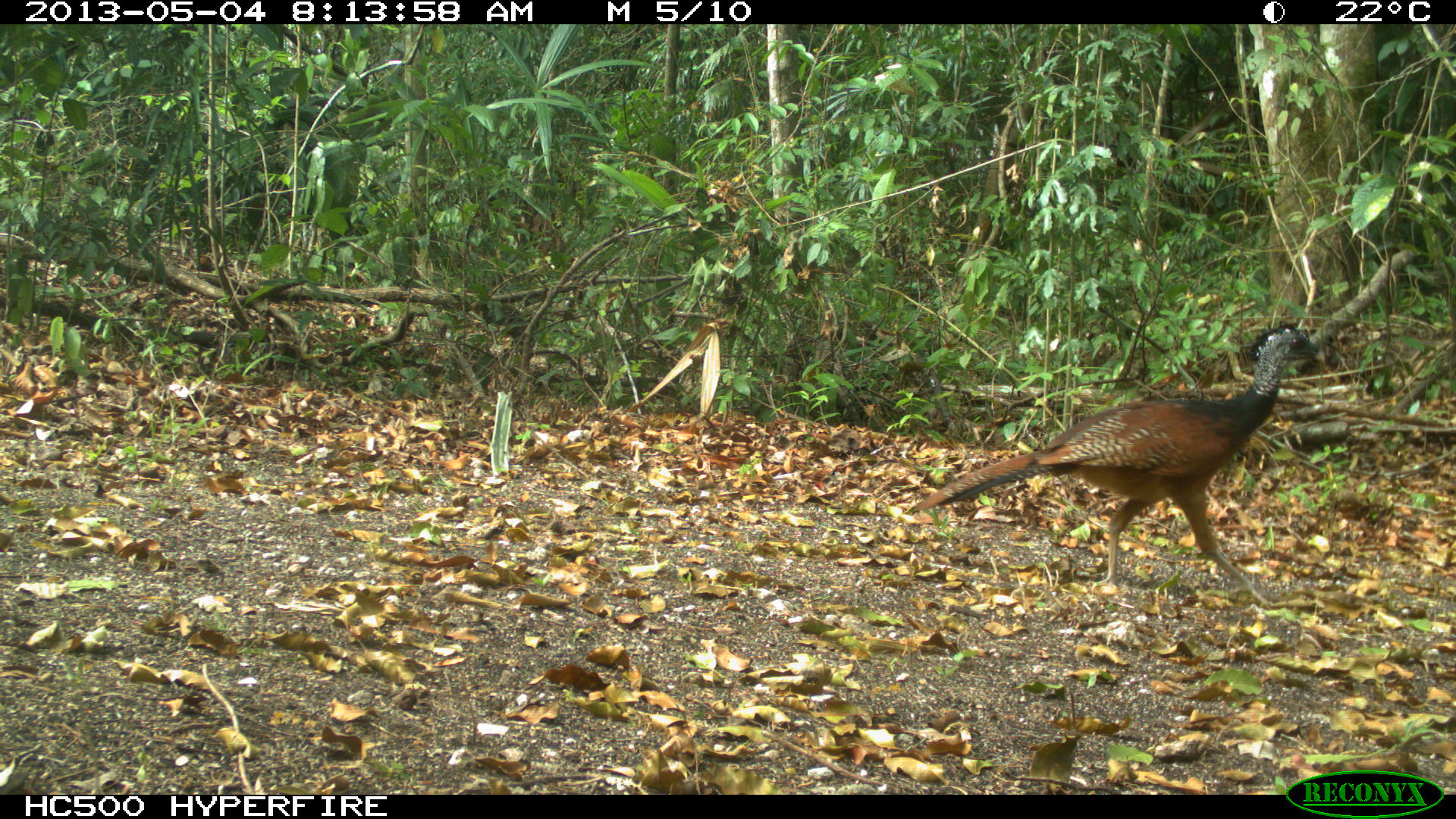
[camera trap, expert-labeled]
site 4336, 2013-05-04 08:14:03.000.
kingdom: Animalia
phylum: Chordata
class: Aves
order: Galliformes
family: Cracidae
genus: Crax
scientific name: Crax rubra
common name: great curassow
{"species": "Crax rubra (great curassow)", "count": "1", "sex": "female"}